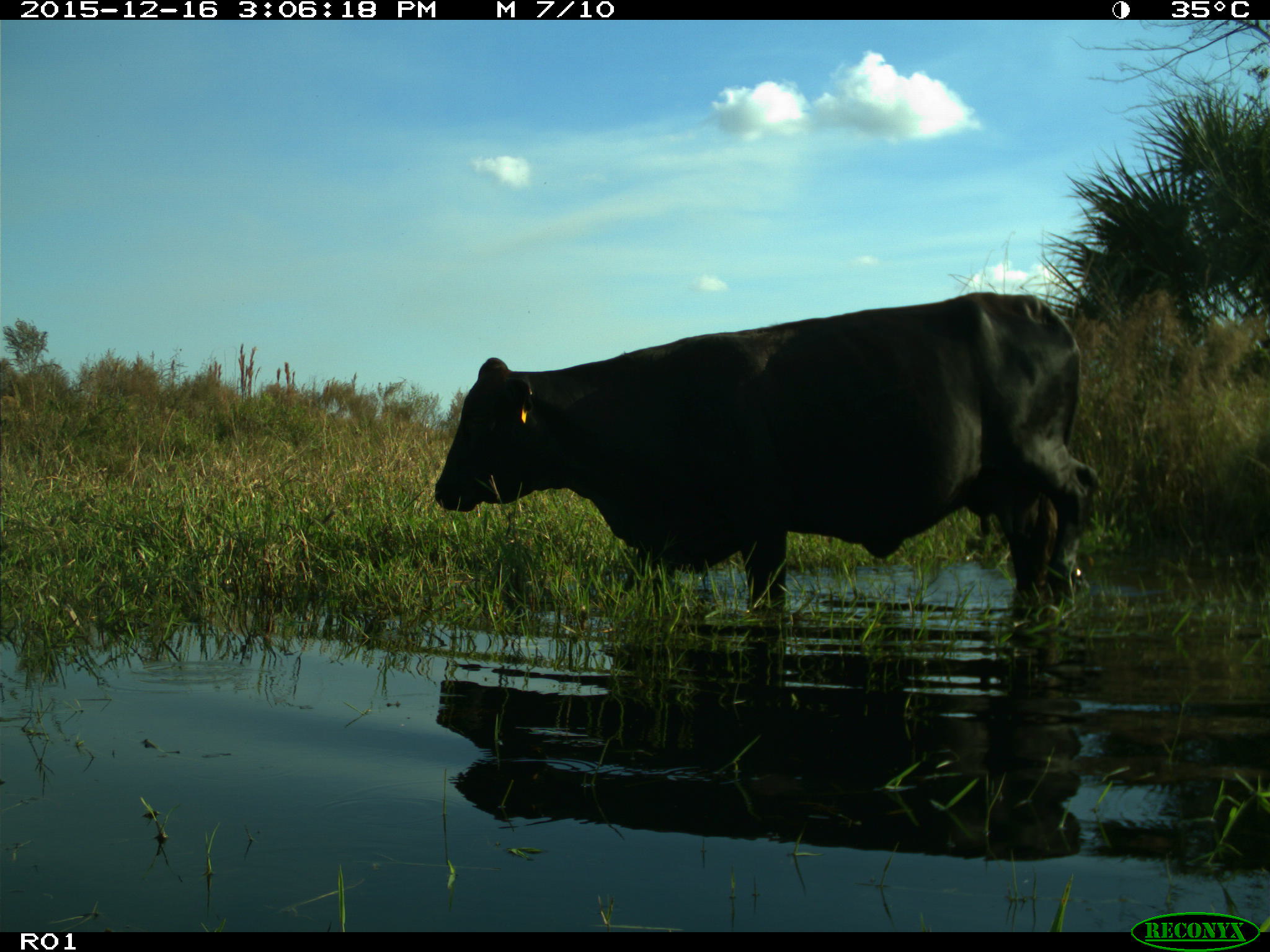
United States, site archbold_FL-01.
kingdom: Animalia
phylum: Chordata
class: Mammalia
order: Artiodactyla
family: Bovidae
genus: Bos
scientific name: Bos taurus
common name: domestic cow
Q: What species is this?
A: Bos taurus (domestic cow).